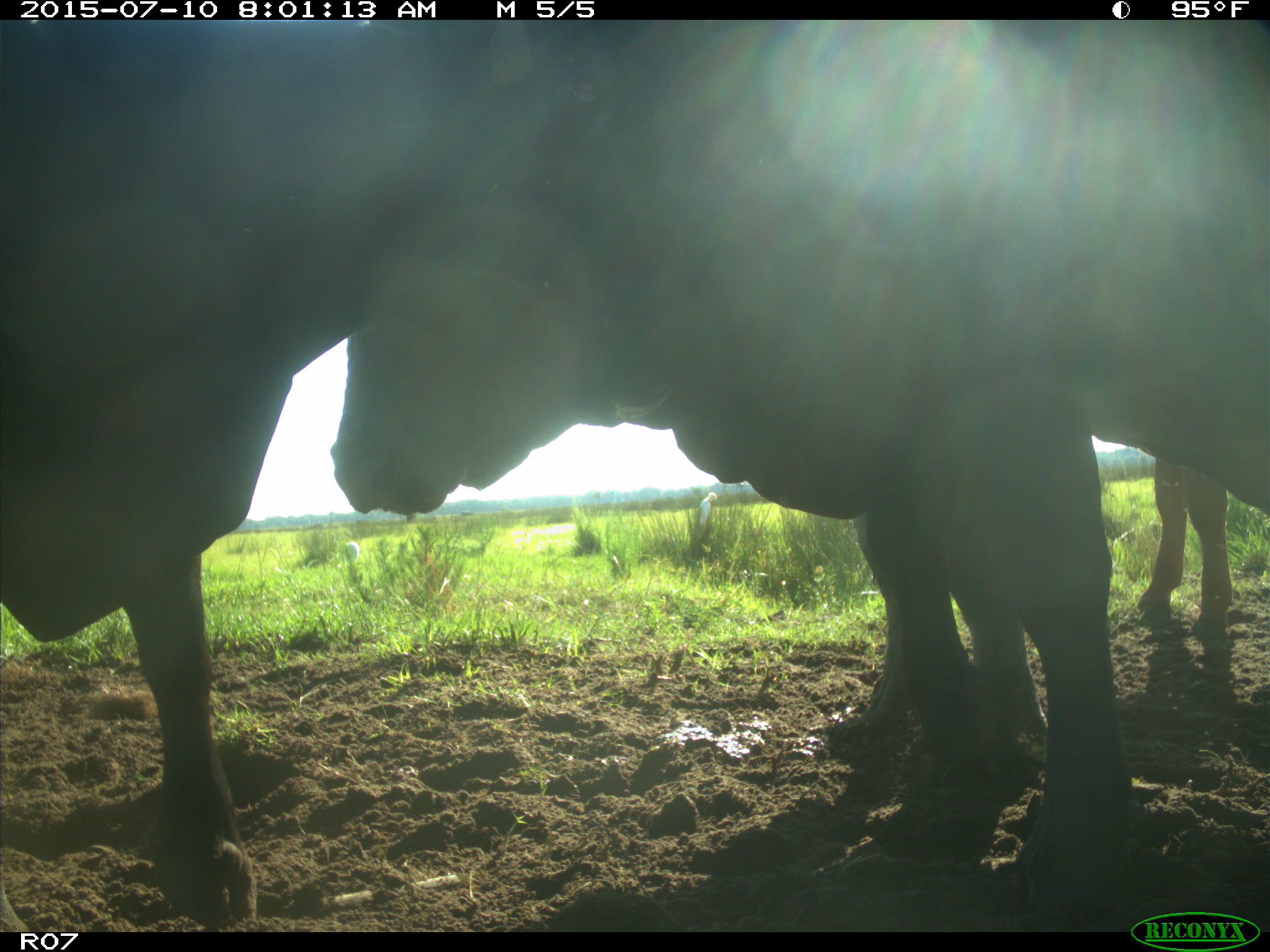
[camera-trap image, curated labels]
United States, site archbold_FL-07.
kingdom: Animalia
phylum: Chordata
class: Mammalia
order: Artiodactyla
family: Bovidae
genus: Bos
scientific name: Bos taurus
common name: domestic cow